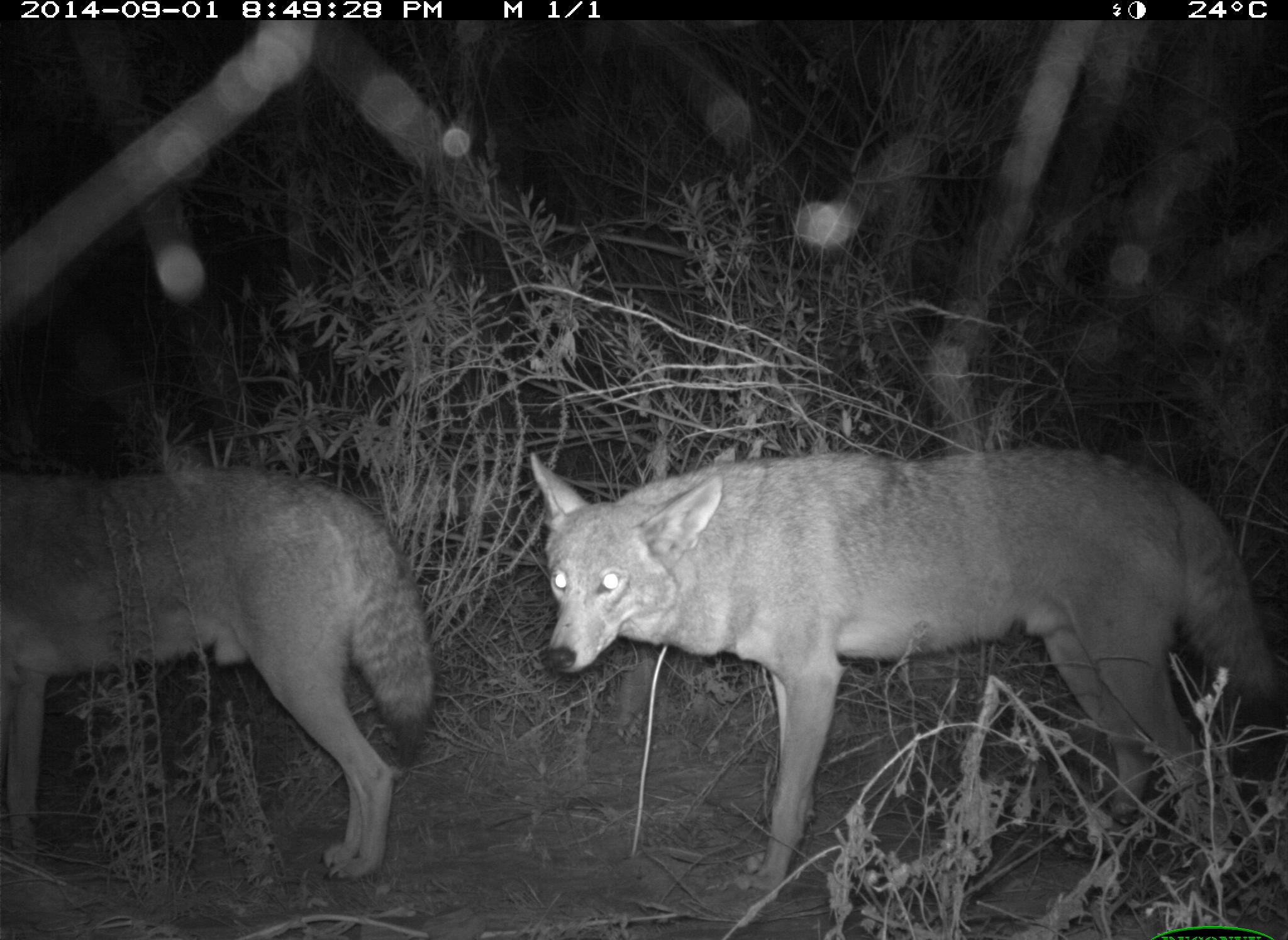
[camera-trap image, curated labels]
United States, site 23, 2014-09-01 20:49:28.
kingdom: Animalia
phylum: Chordata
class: Mammalia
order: Carnivora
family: Canidae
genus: Canis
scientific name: Canis latrans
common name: coyote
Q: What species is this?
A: Coyote (Canis latrans).